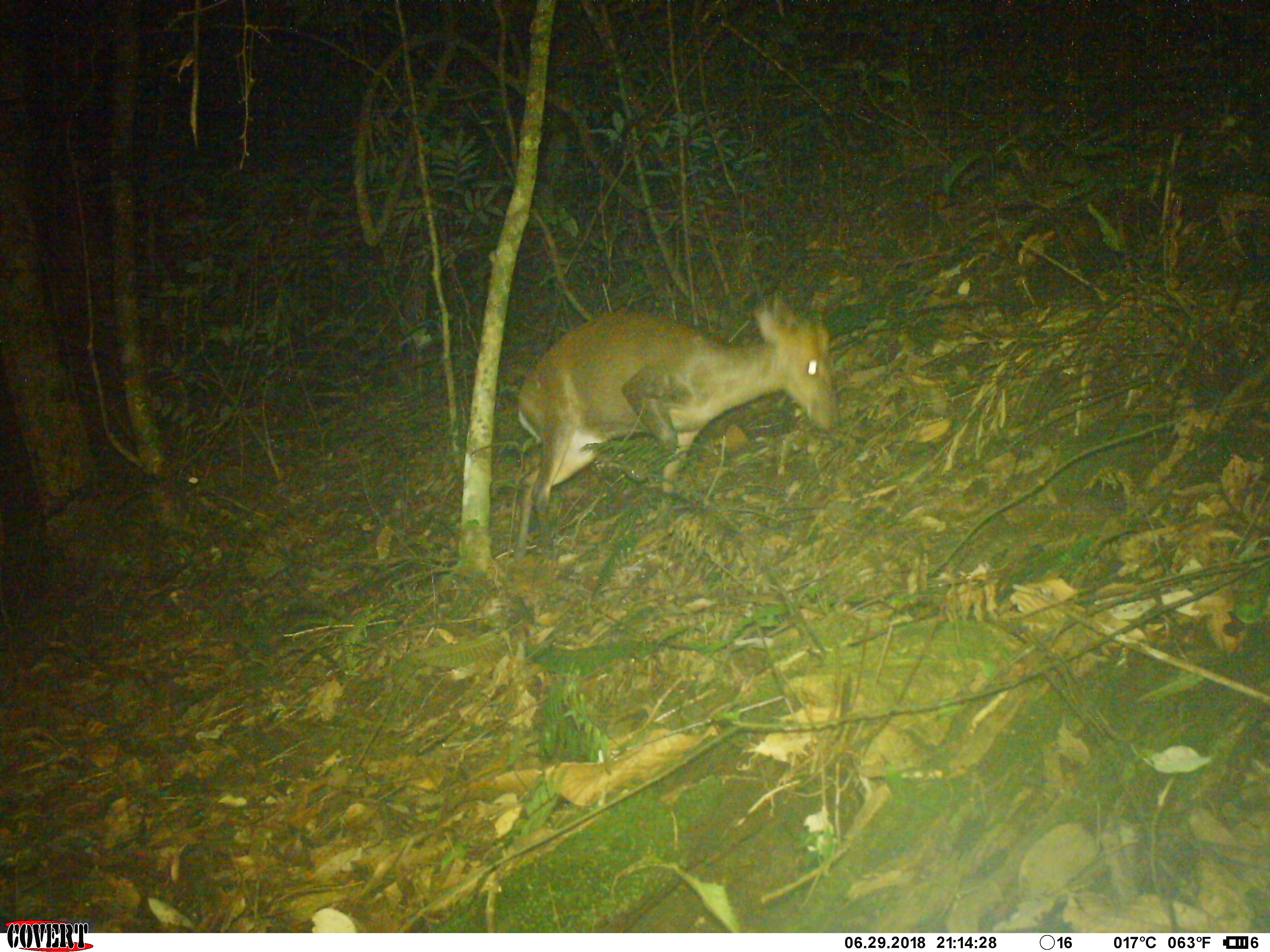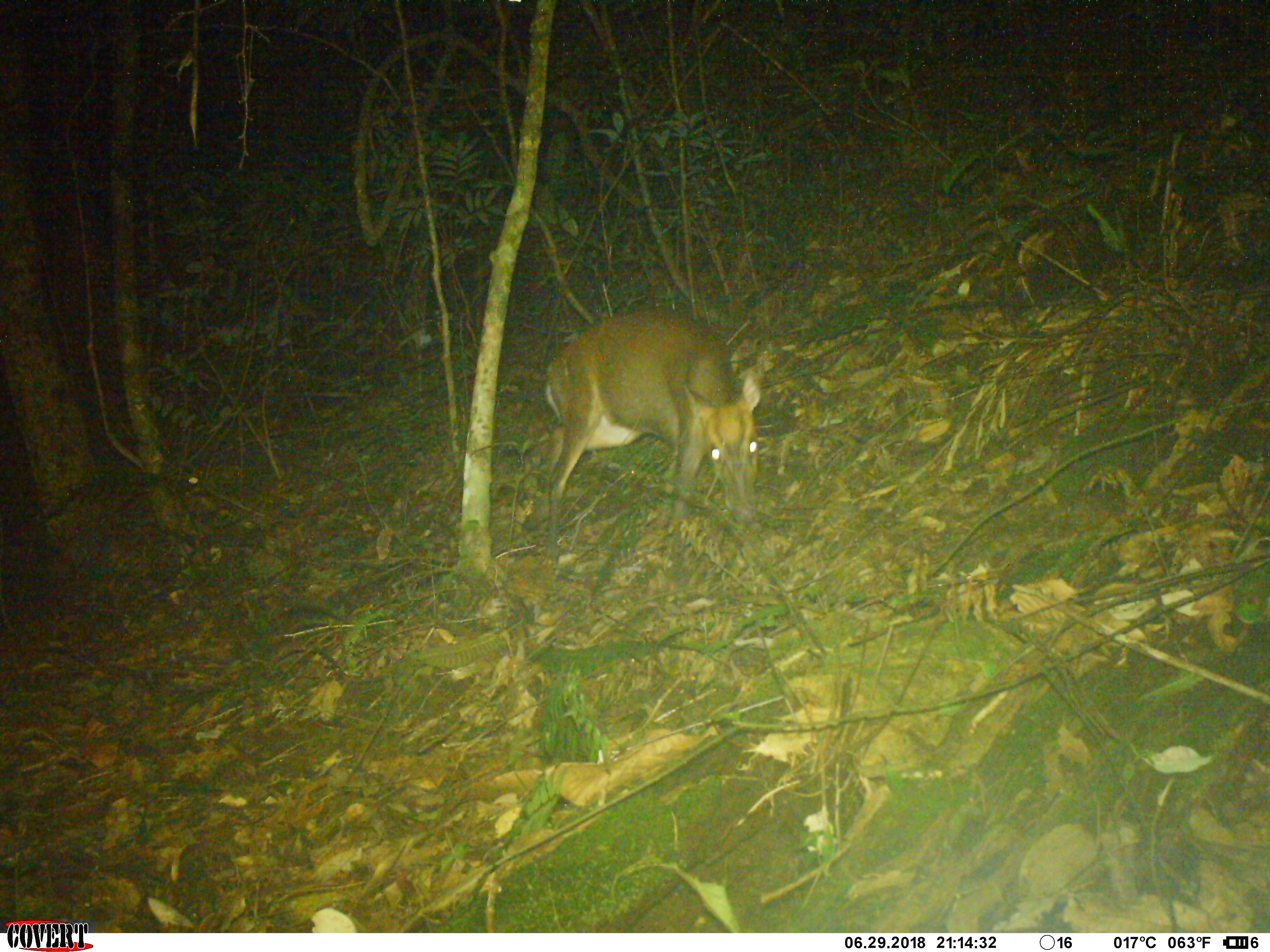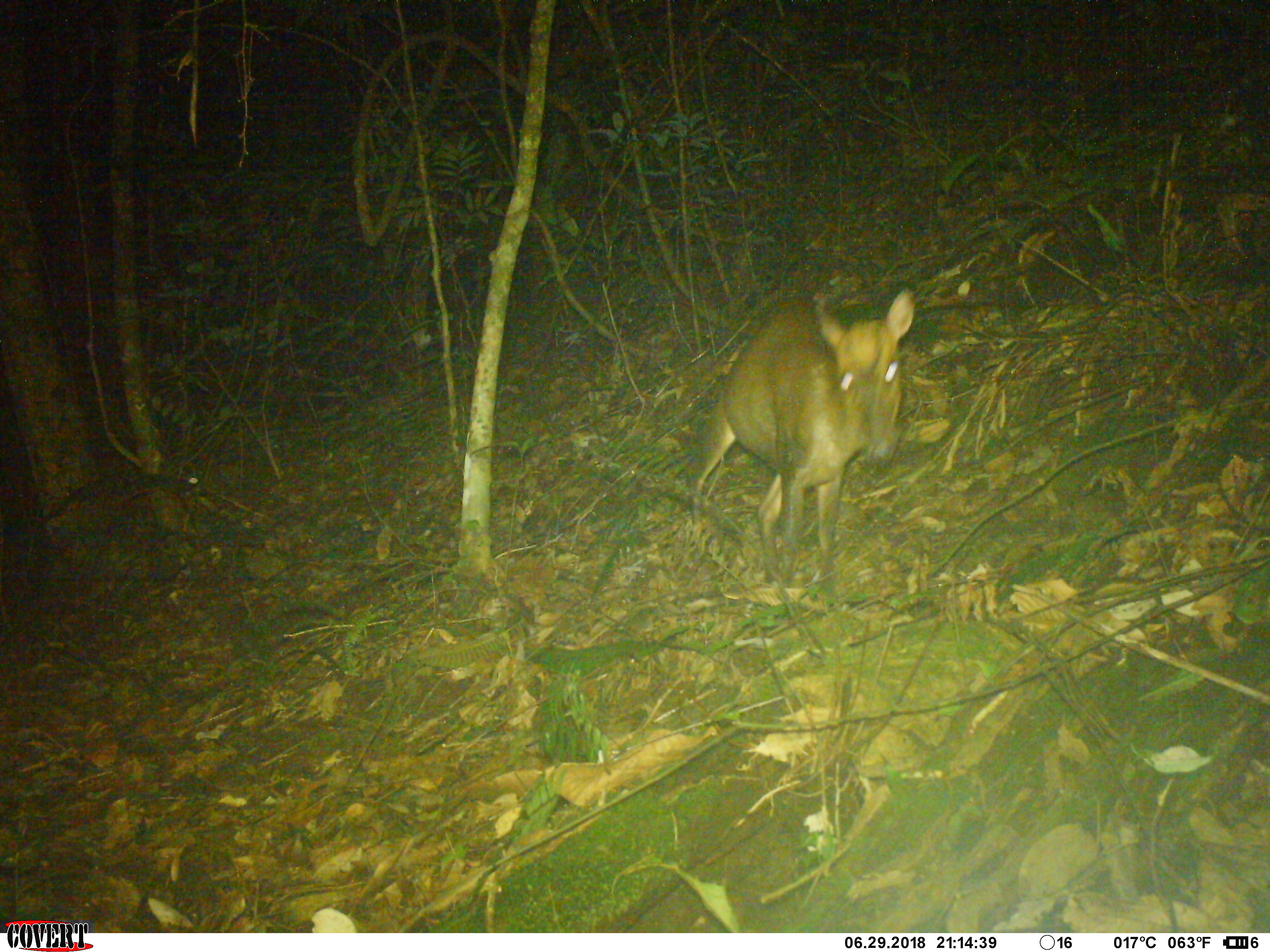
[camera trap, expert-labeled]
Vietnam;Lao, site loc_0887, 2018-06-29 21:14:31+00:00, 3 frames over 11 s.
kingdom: Animalia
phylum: Chordata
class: Mammalia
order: Artiodactyla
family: Cervidae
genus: Muntiacus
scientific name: Muntiacus rooseveltorum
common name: roosevelt's muntjac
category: roosevelts muntjac group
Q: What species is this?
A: Roosevelts muntjac group (roosevelt's muntjac) (Muntiacus rooseveltorum).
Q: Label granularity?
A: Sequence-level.